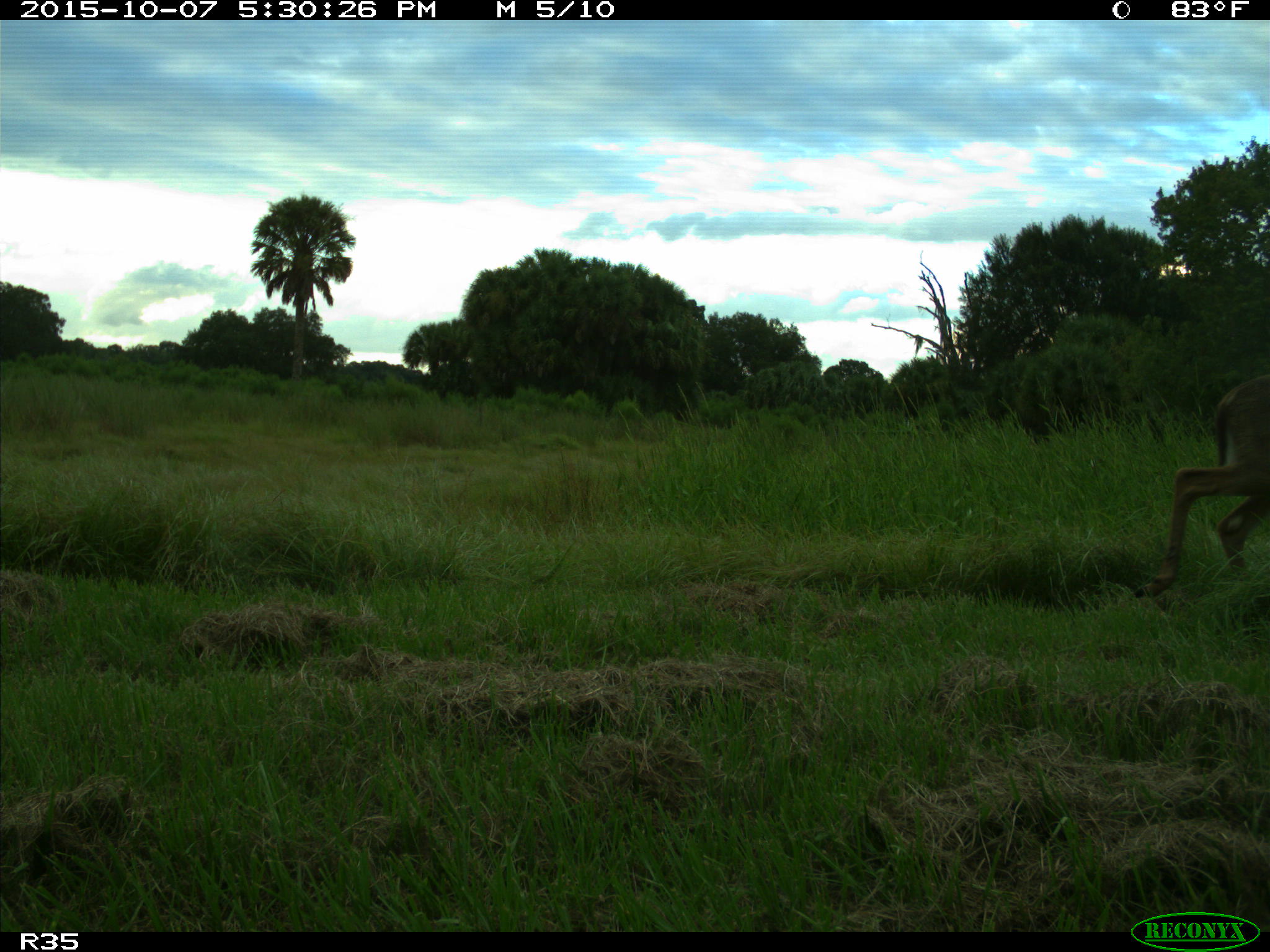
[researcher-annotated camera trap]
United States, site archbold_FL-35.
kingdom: Animalia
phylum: Chordata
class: Mammalia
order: Artiodactyla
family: Cervidae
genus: Odocoileus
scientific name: Odocoileus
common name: deer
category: unidentified deer